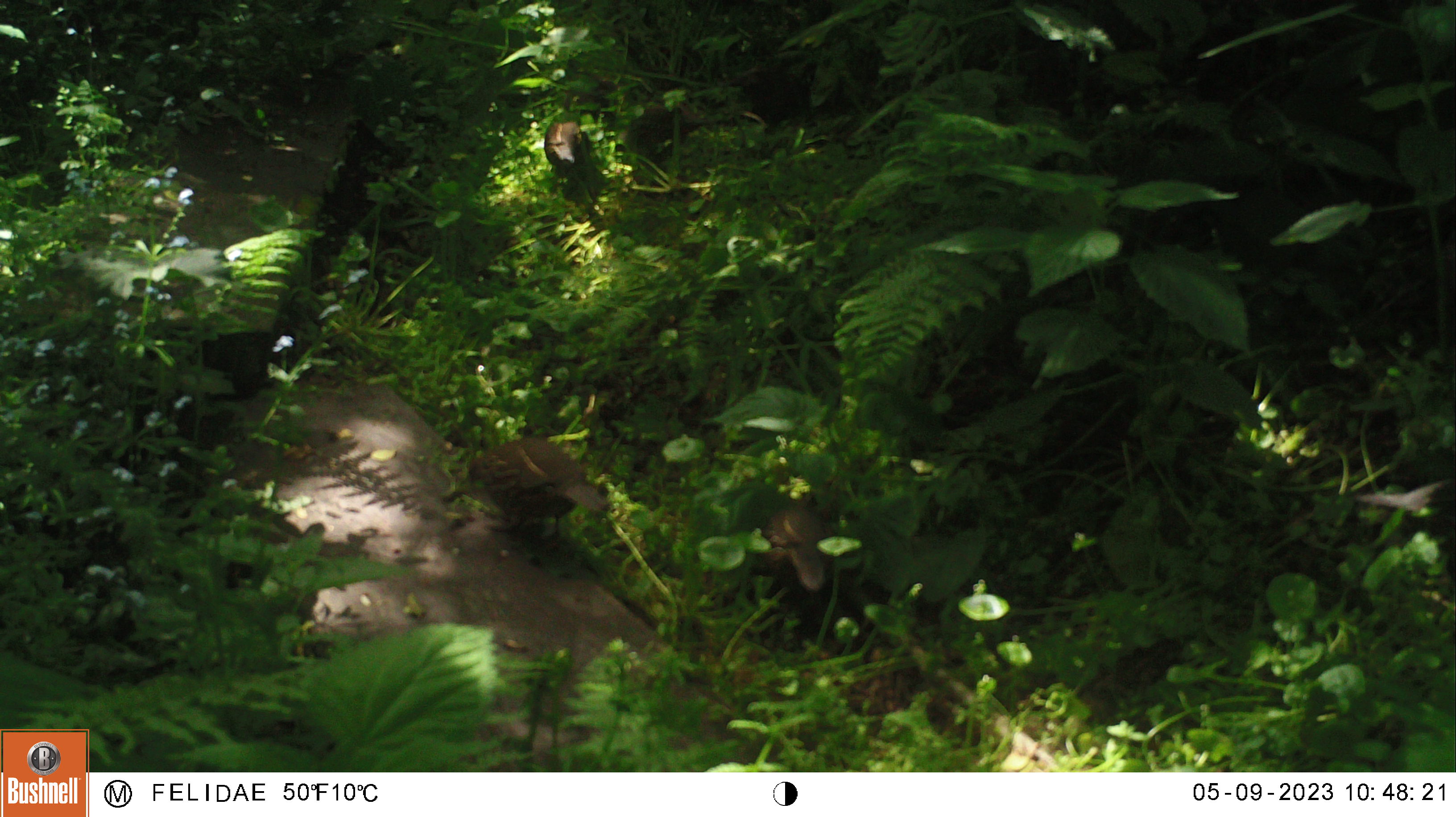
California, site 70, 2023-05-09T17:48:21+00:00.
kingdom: Animalia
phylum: Chordata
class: Aves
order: Galliformes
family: Odontophoridae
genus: Callipepla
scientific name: Callipepla californica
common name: california quail